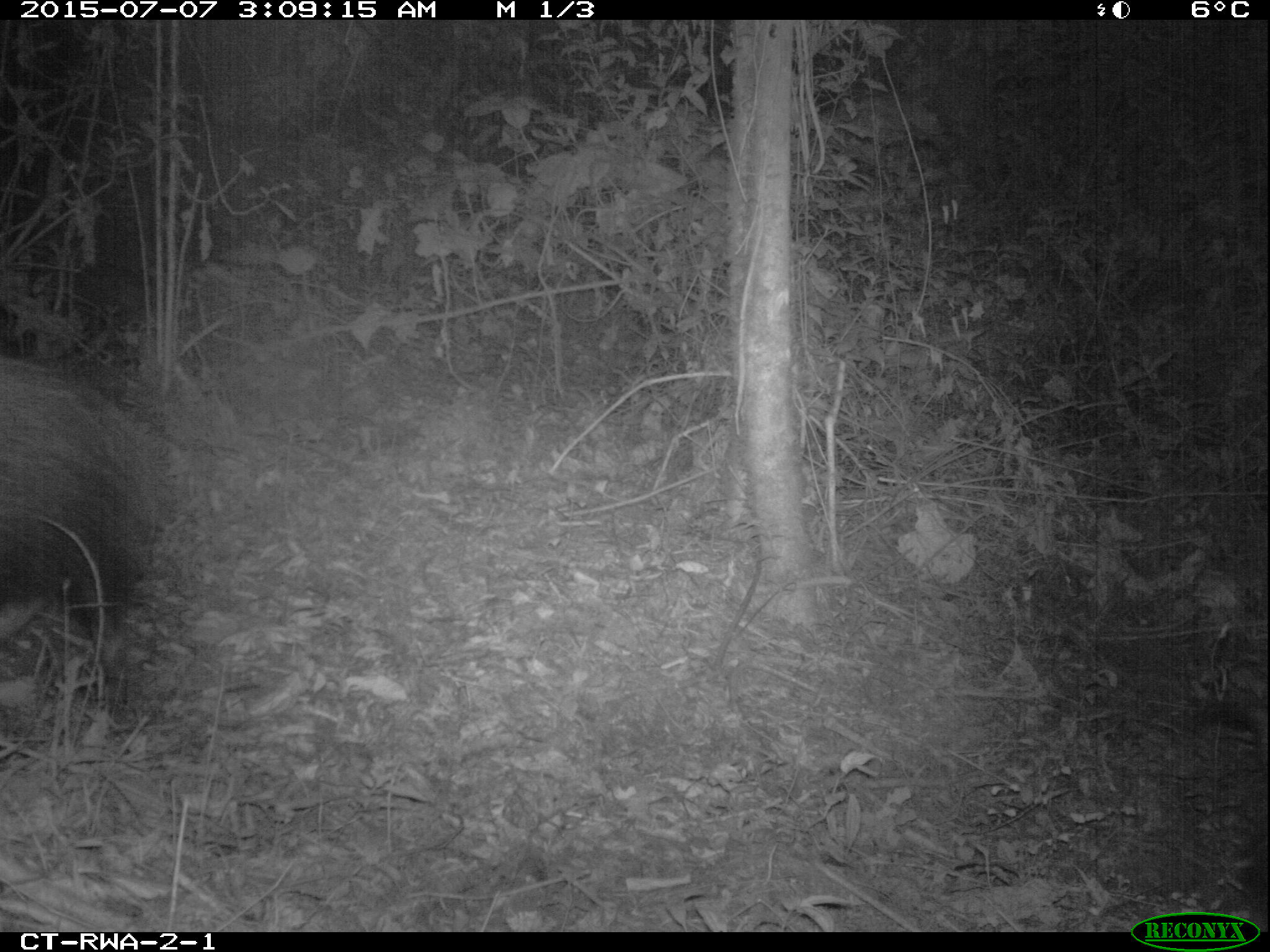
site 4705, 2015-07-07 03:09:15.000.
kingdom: Animalia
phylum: Chordata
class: Mammalia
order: Artiodactyla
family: Suidae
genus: Potamochoerus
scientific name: Potamochoerus larvatus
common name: bushpig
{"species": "Potamochoerus larvatus (bushpig)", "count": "1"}